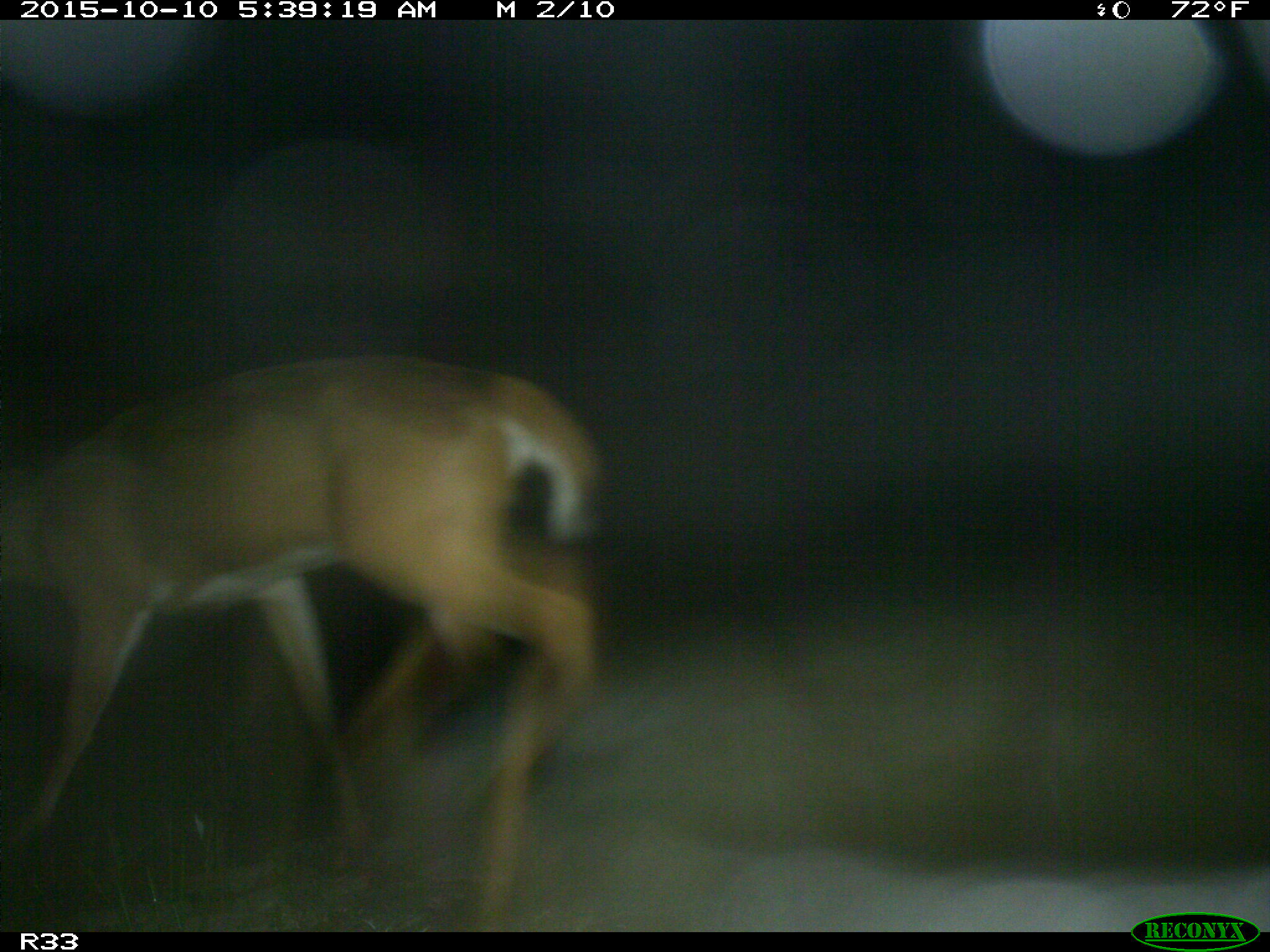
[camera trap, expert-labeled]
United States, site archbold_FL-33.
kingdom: Animalia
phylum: Chordata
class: Mammalia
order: Artiodactyla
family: Cervidae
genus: Odocoileus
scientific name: Odocoileus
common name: deer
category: unidentified deer